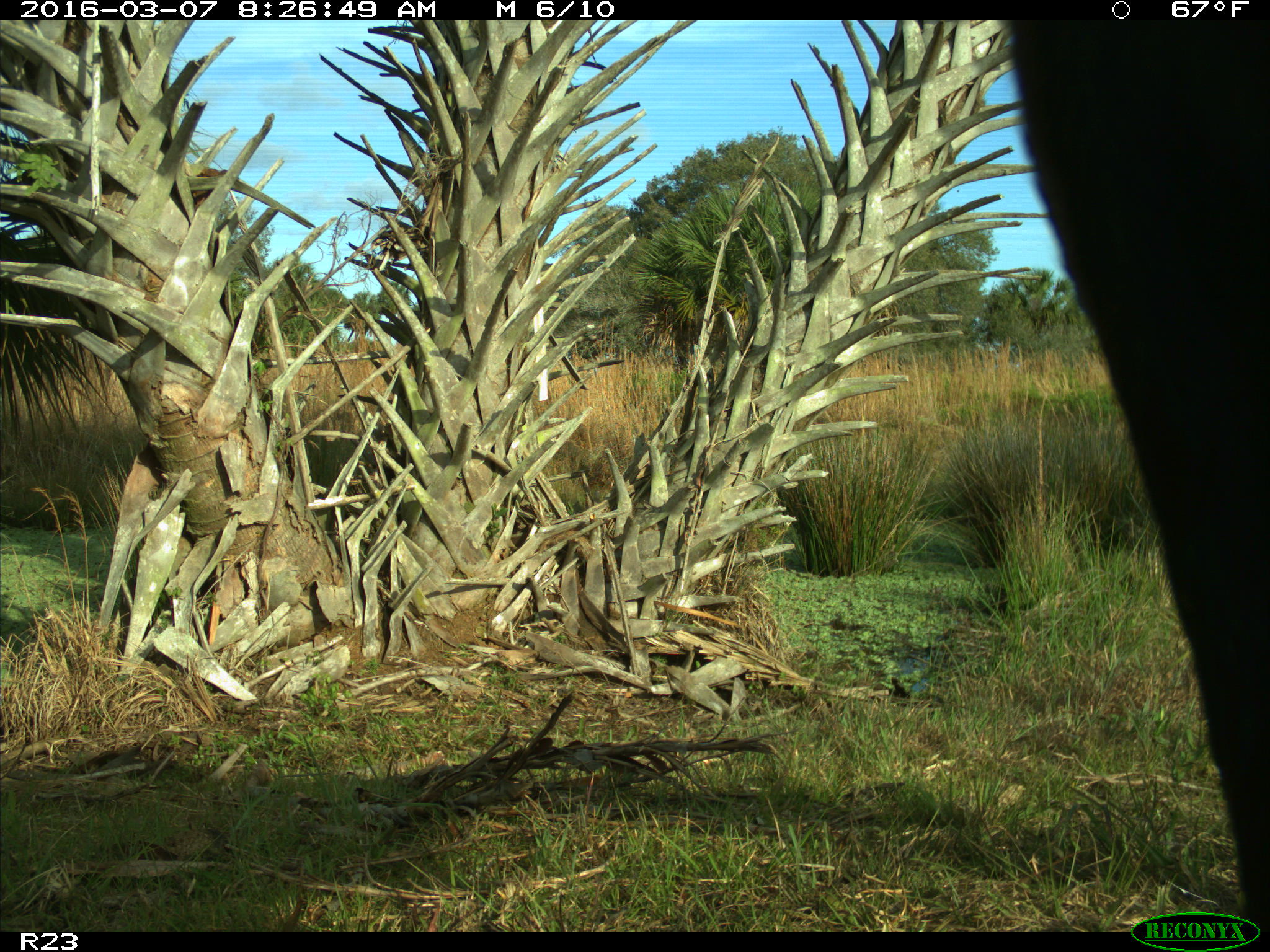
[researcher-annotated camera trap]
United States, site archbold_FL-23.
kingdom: Animalia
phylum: Chordata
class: Mammalia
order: Artiodactyla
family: Bovidae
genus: Bos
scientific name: Bos taurus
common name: domestic cow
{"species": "Bos taurus (domestic cow)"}